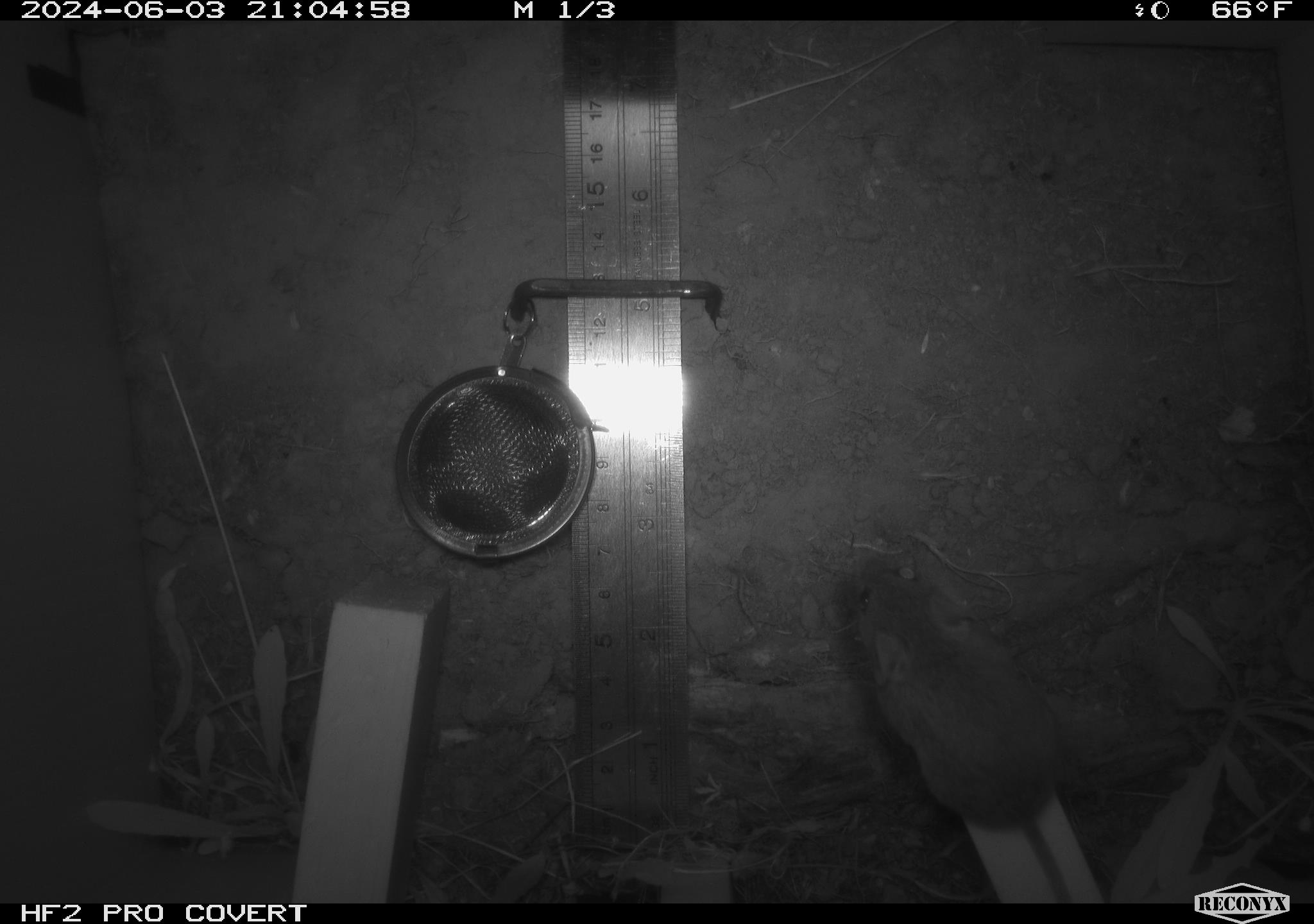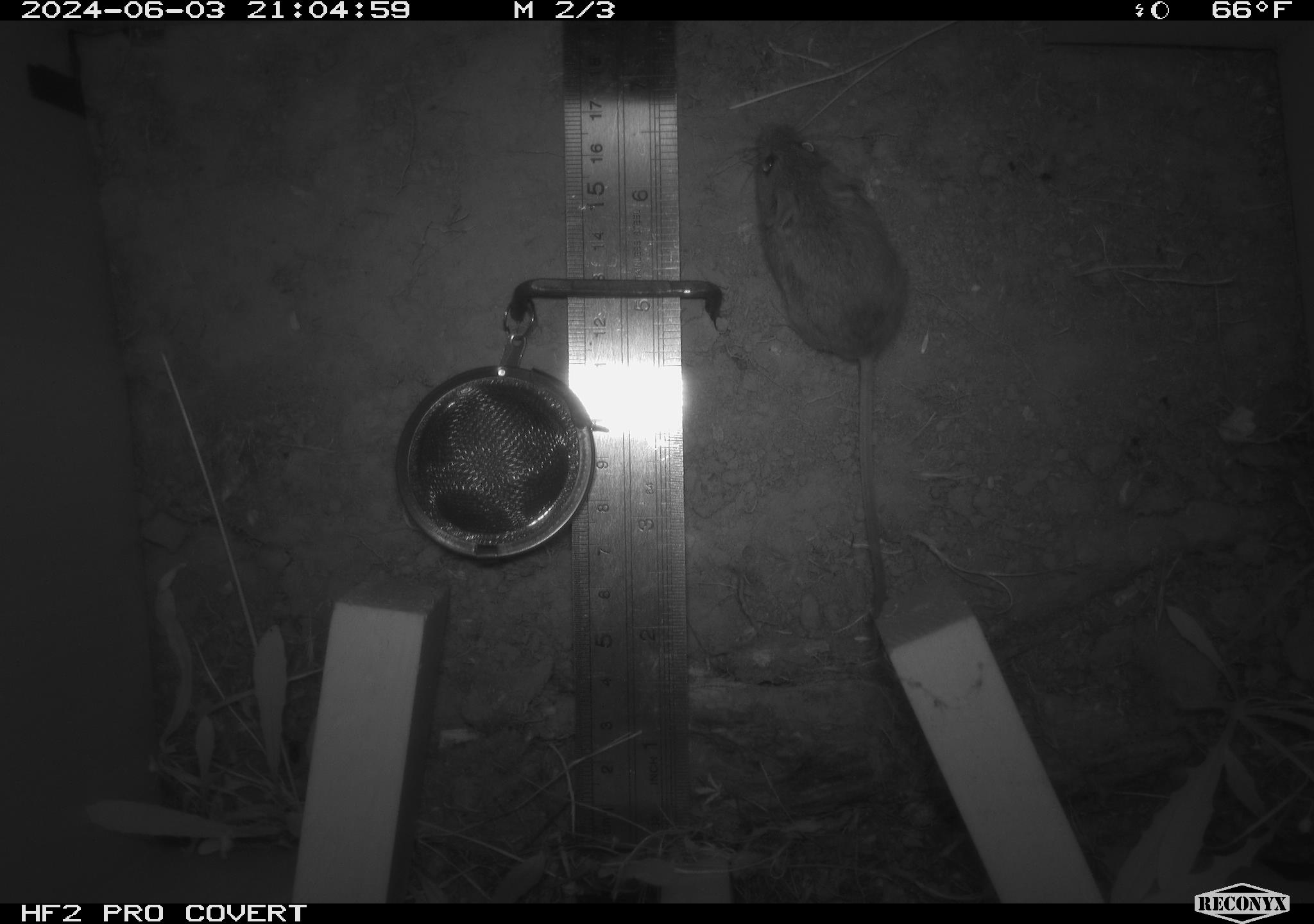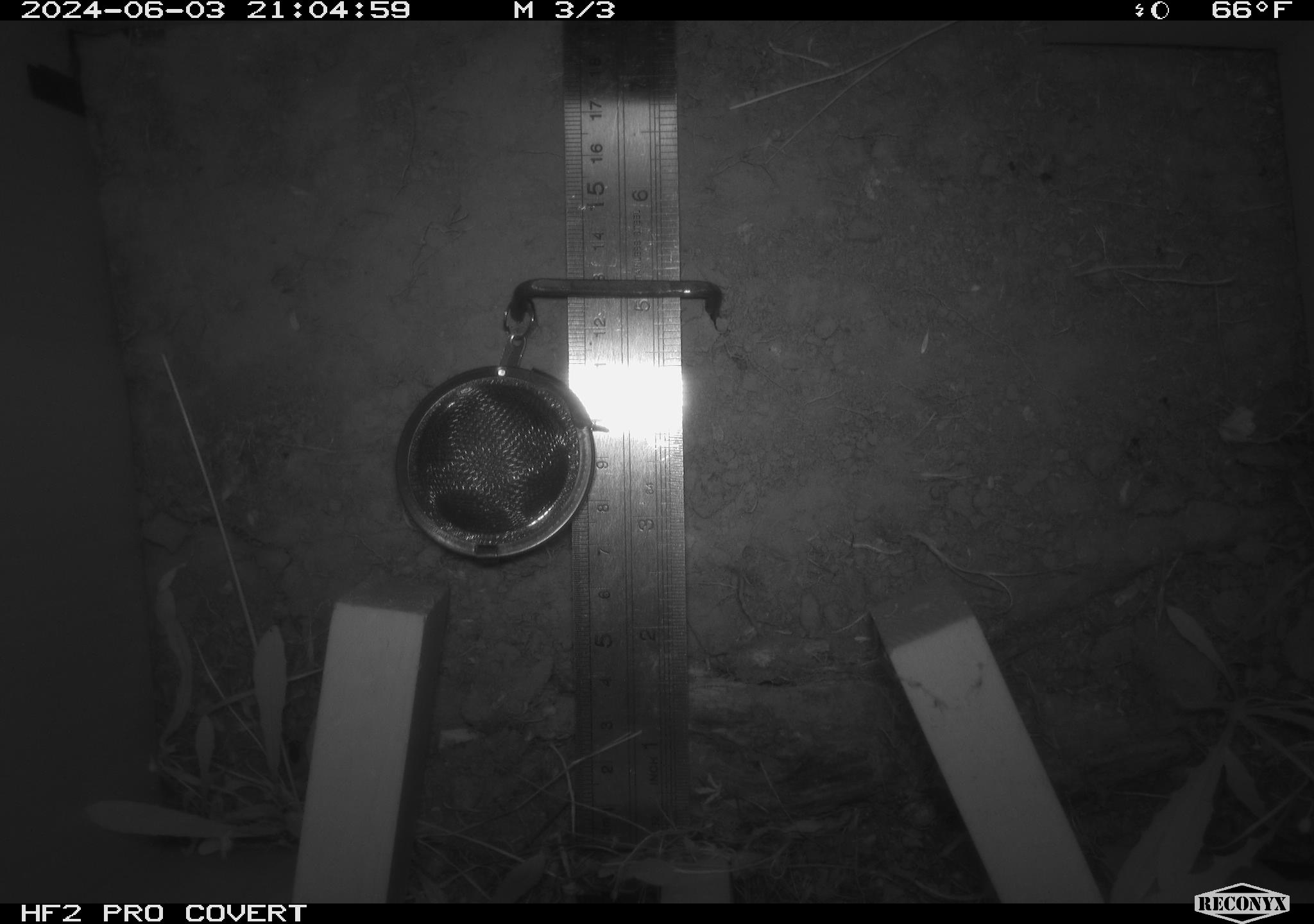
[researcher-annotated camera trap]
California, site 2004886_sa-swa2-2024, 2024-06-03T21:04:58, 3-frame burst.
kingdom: Animalia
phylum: Chordata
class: Mammalia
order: Rodentia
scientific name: Rodentia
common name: mouse species